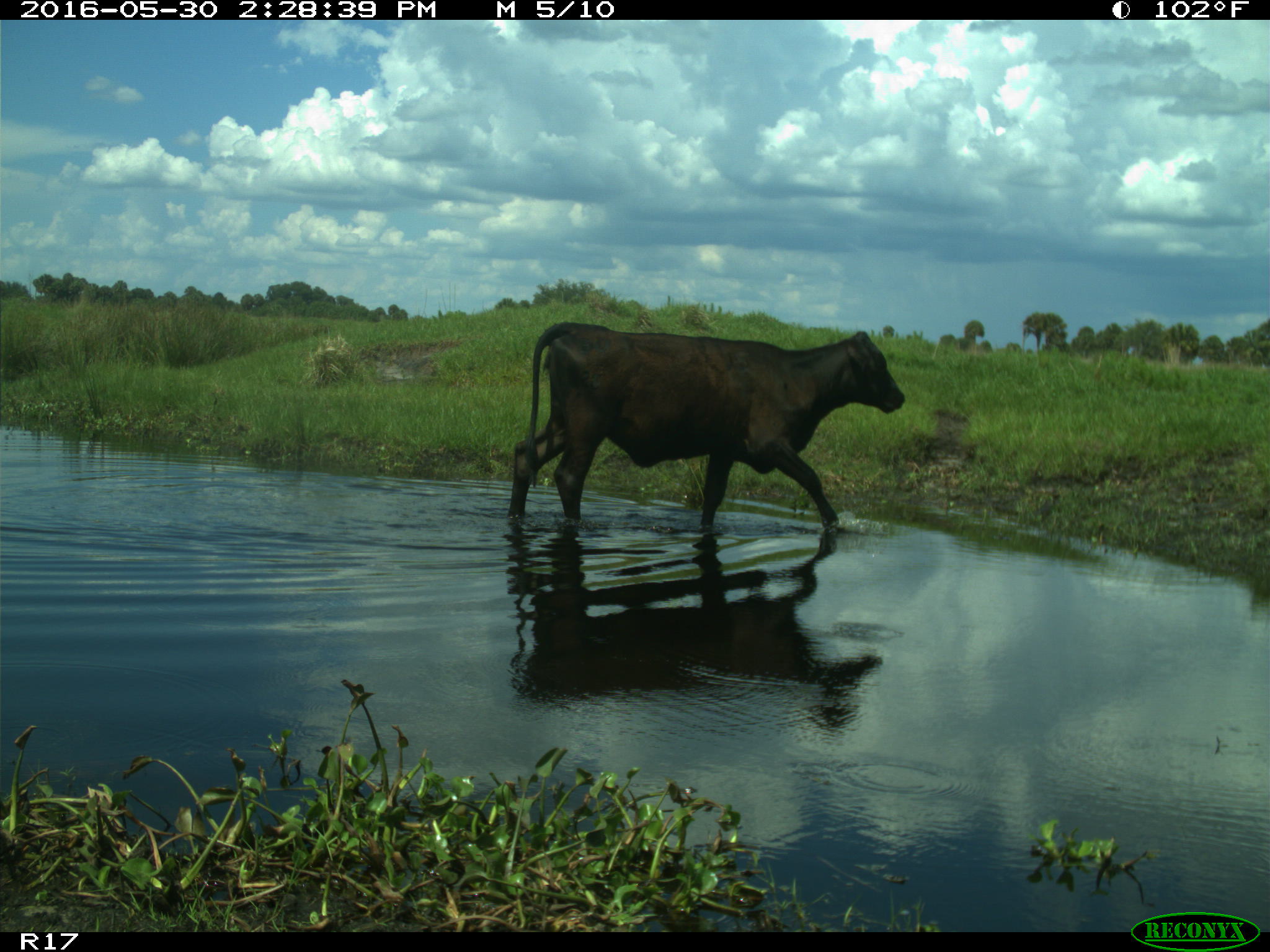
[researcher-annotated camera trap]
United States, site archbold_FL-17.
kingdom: Animalia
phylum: Chordata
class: Mammalia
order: Artiodactyla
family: Bovidae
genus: Bos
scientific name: Bos taurus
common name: domestic cow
Bos taurus (domestic cow).